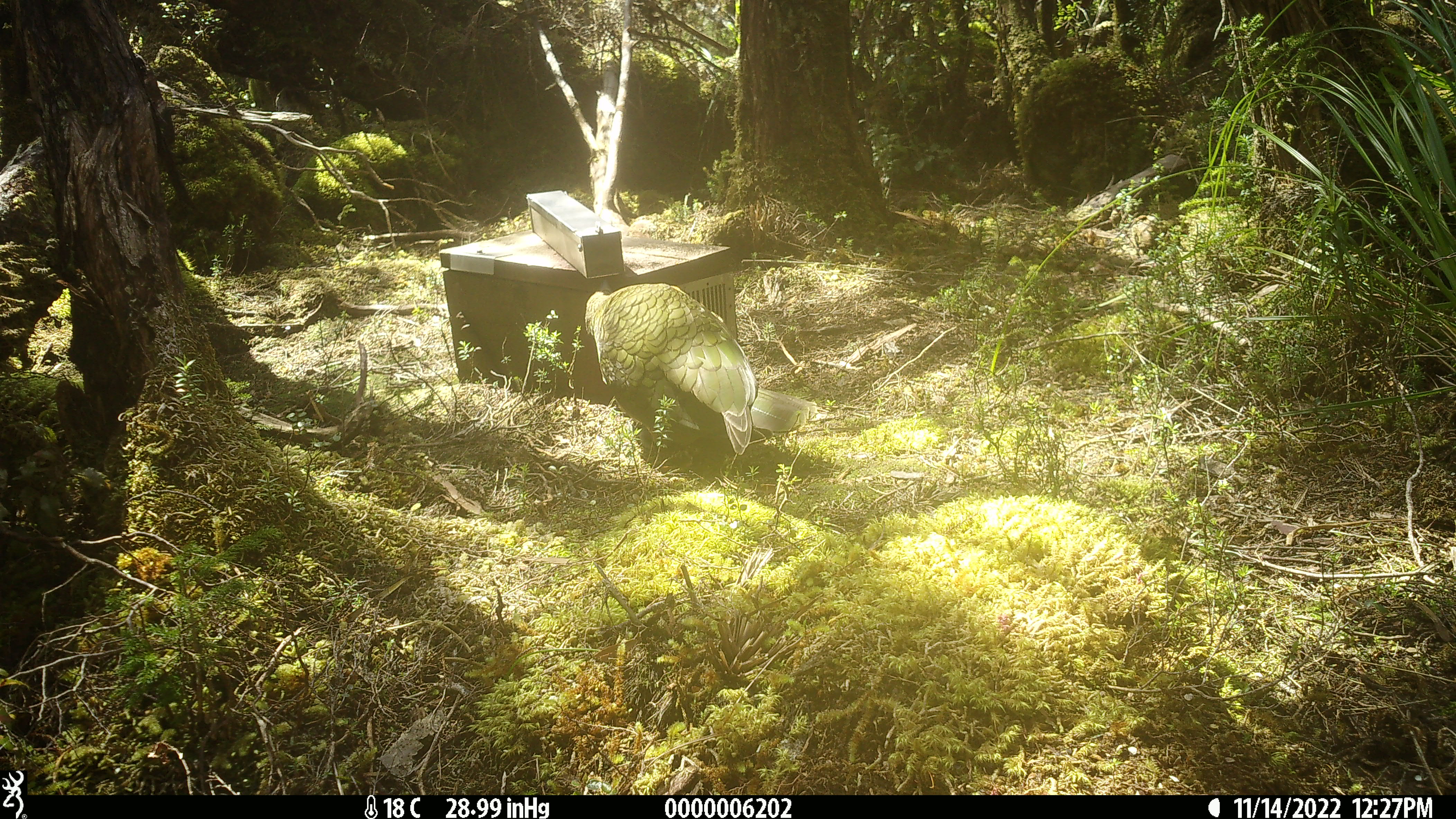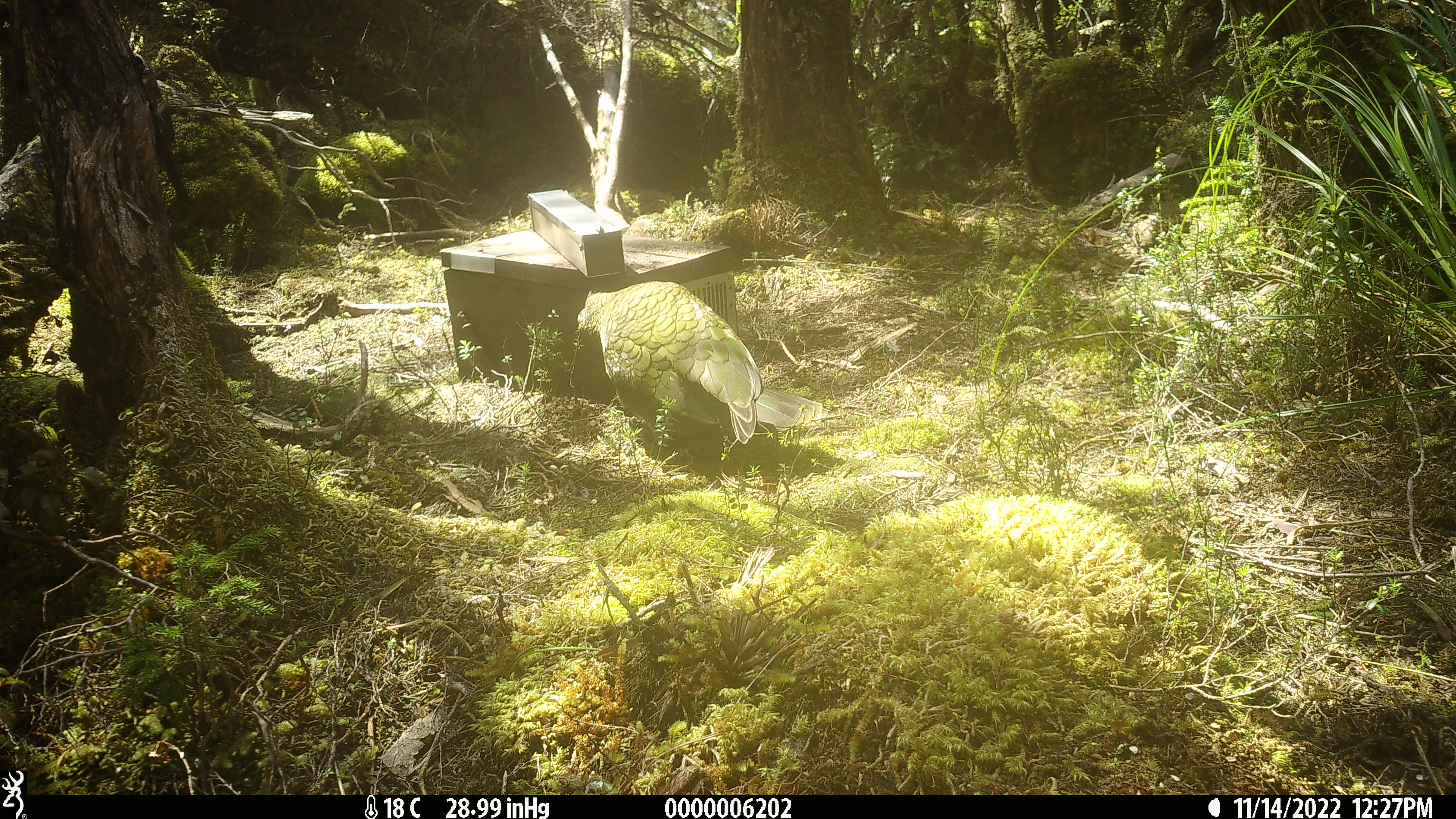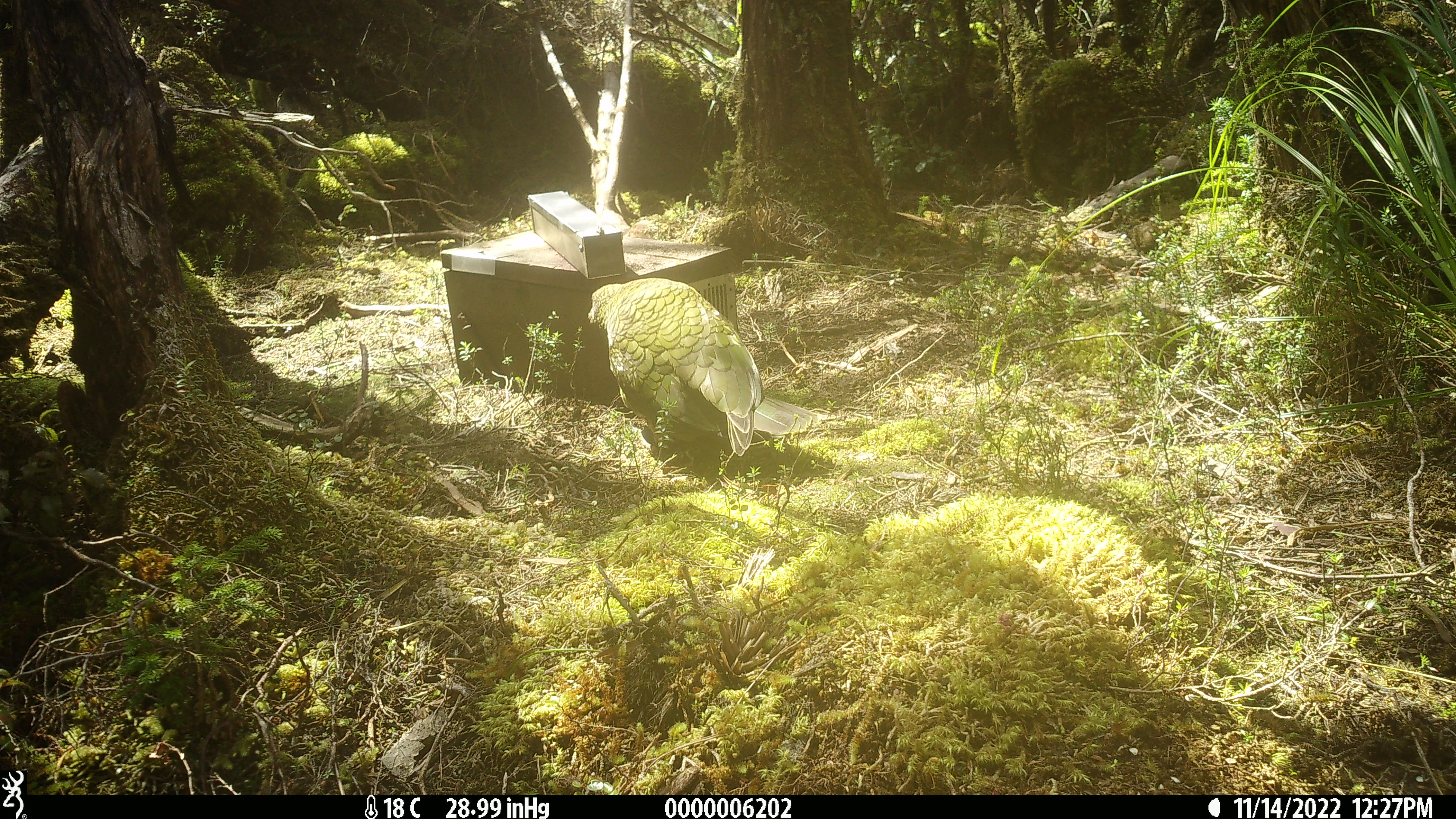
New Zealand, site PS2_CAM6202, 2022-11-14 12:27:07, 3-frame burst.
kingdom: Animalia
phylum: Chordata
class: Aves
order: Psittaciformes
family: Strigopidae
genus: Nestor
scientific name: Nestor notabilis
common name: kea